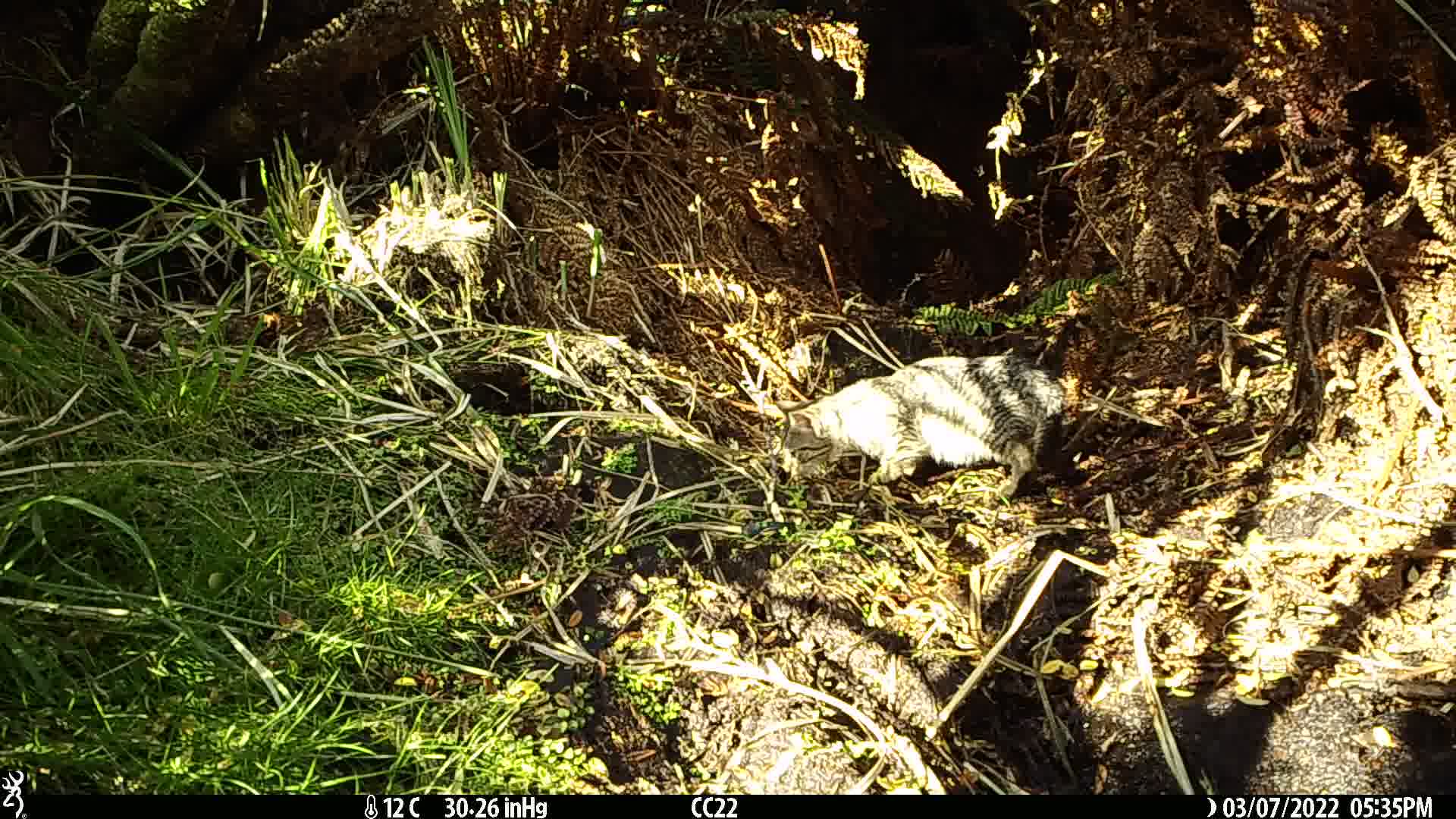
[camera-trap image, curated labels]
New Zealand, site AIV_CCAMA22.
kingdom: Animalia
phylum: Chordata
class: Mammalia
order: Carnivora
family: Felidae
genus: Felis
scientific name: Felis catus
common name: domestic cat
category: cat